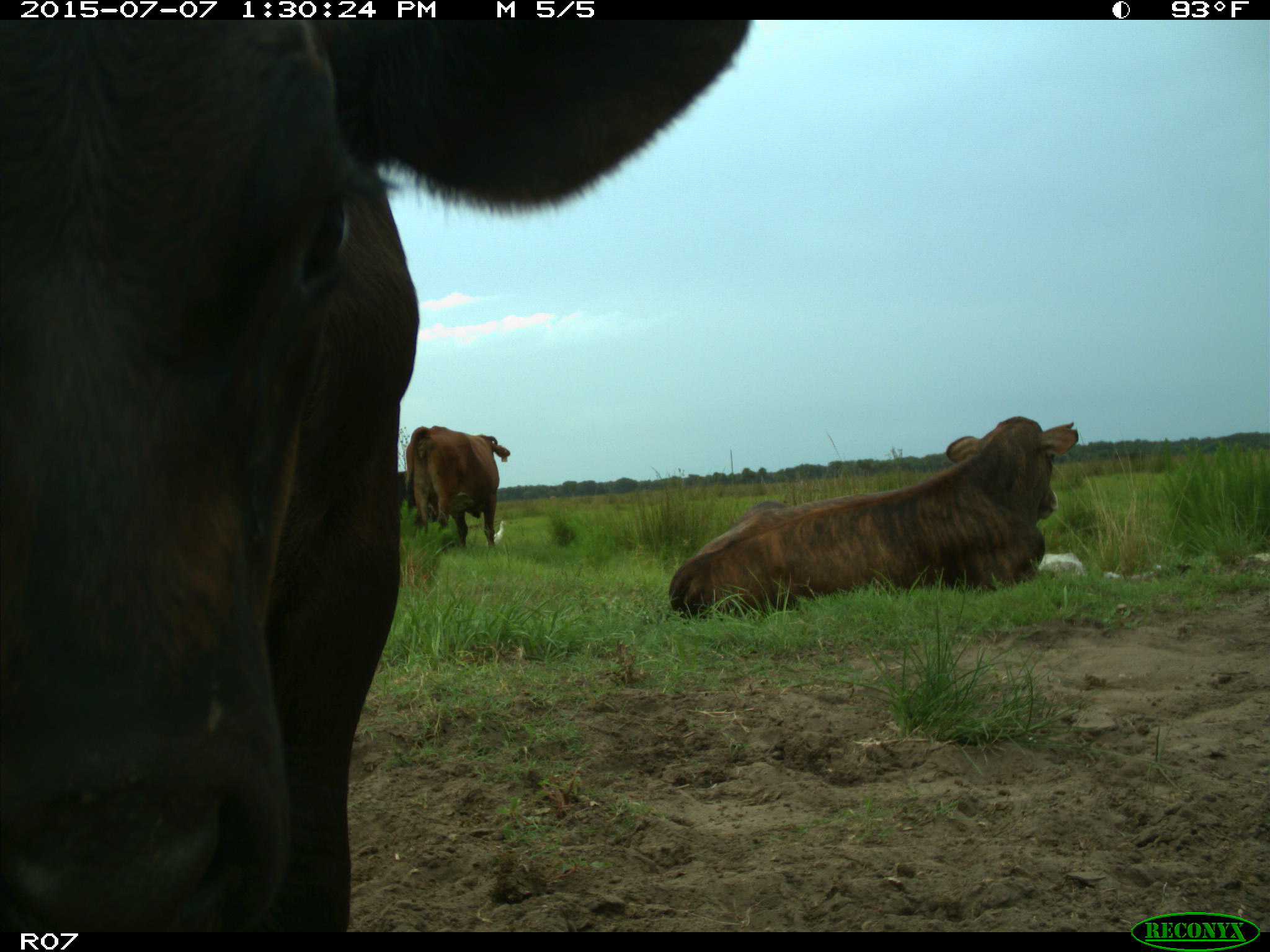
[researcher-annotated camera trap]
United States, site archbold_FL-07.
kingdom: Animalia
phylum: Chordata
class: Mammalia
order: Artiodactyla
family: Bovidae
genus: Bos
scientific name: Bos taurus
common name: domestic cow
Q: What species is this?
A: Bos taurus (domestic cow).